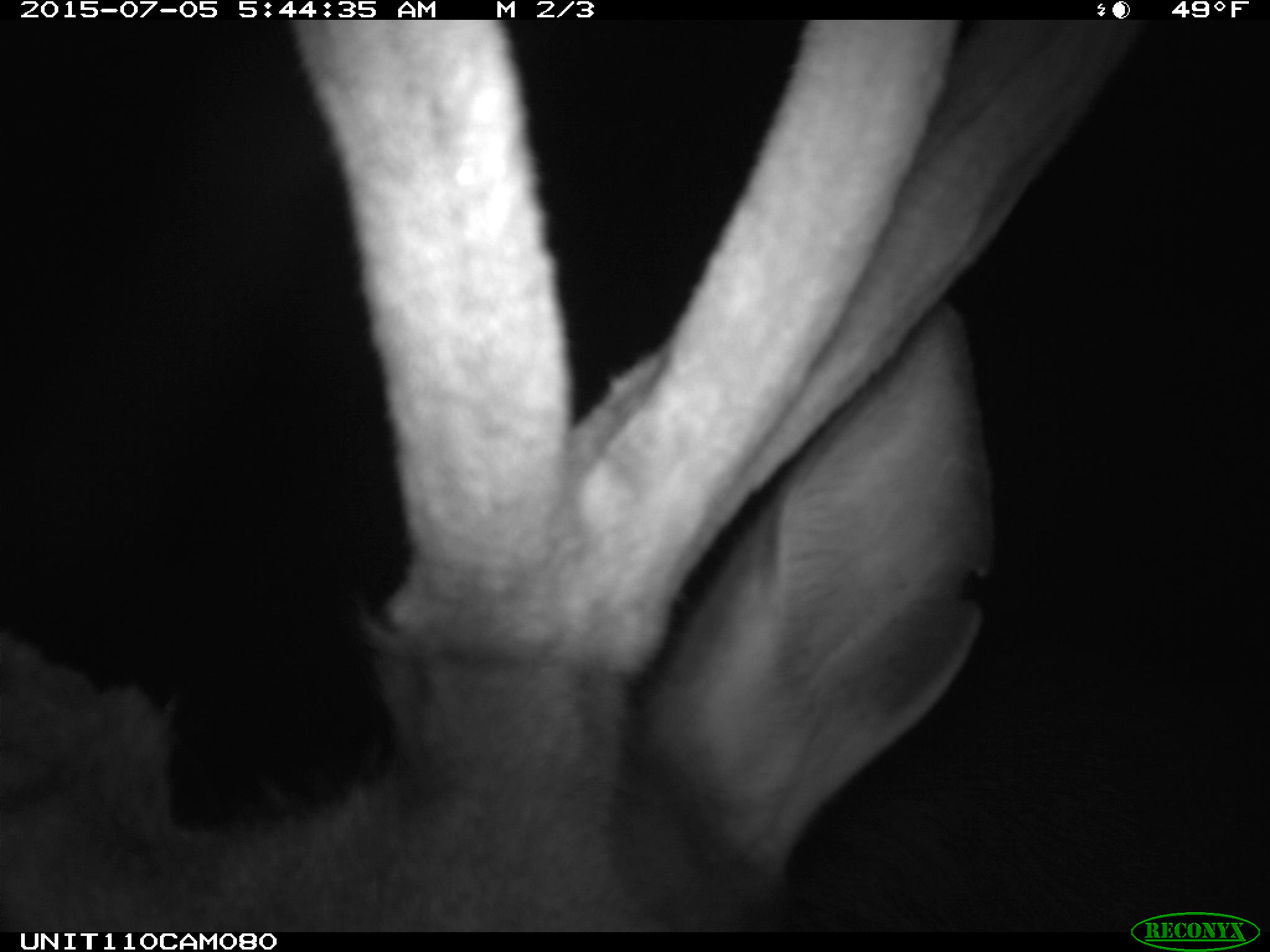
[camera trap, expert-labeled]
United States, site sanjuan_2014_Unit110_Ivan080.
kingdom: Animalia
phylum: Chordata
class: Mammalia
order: Artiodactyla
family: Cervidae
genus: Cervus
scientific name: Cervus elaphus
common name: red deer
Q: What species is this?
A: Cervus elaphus (red deer).